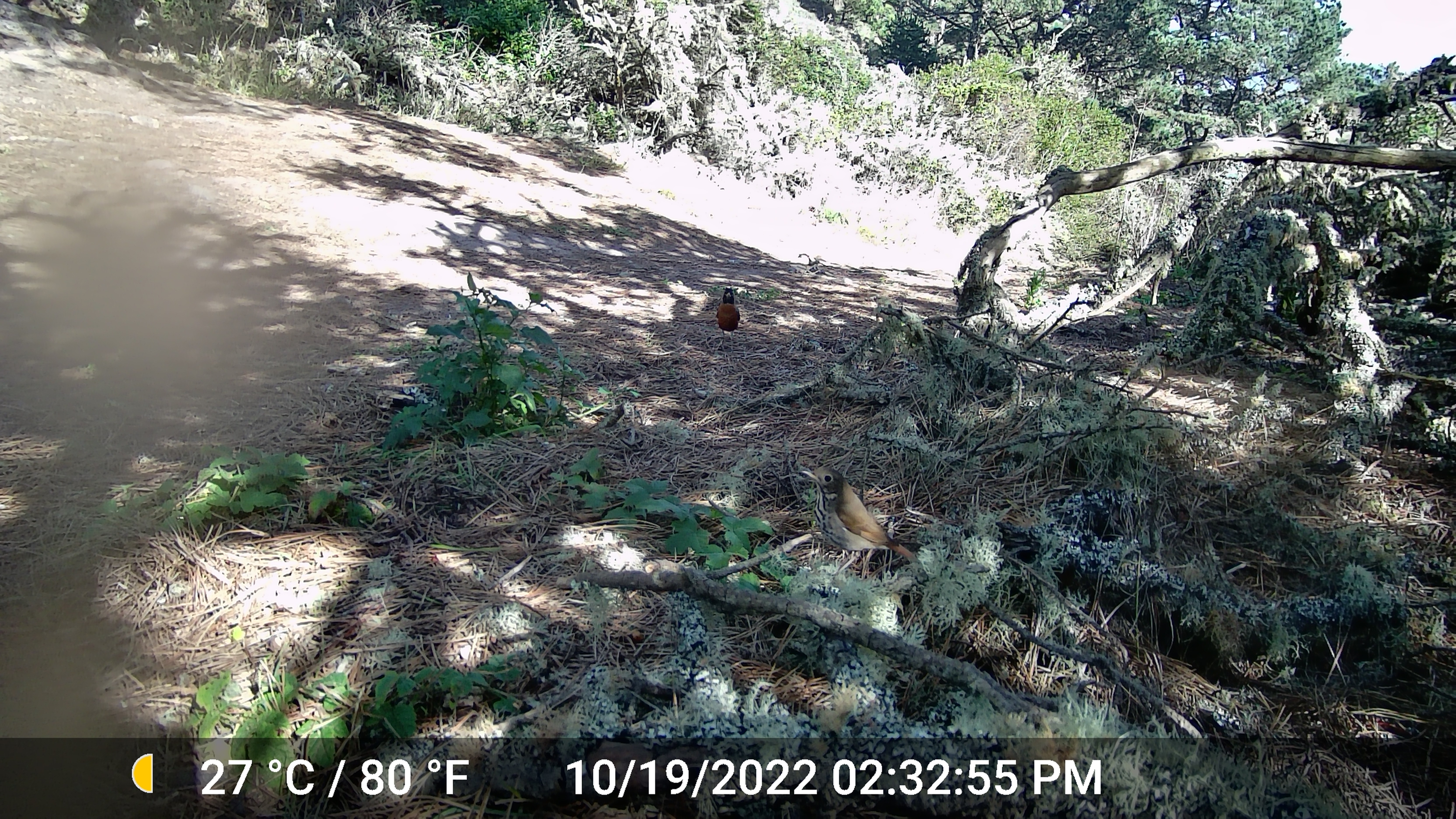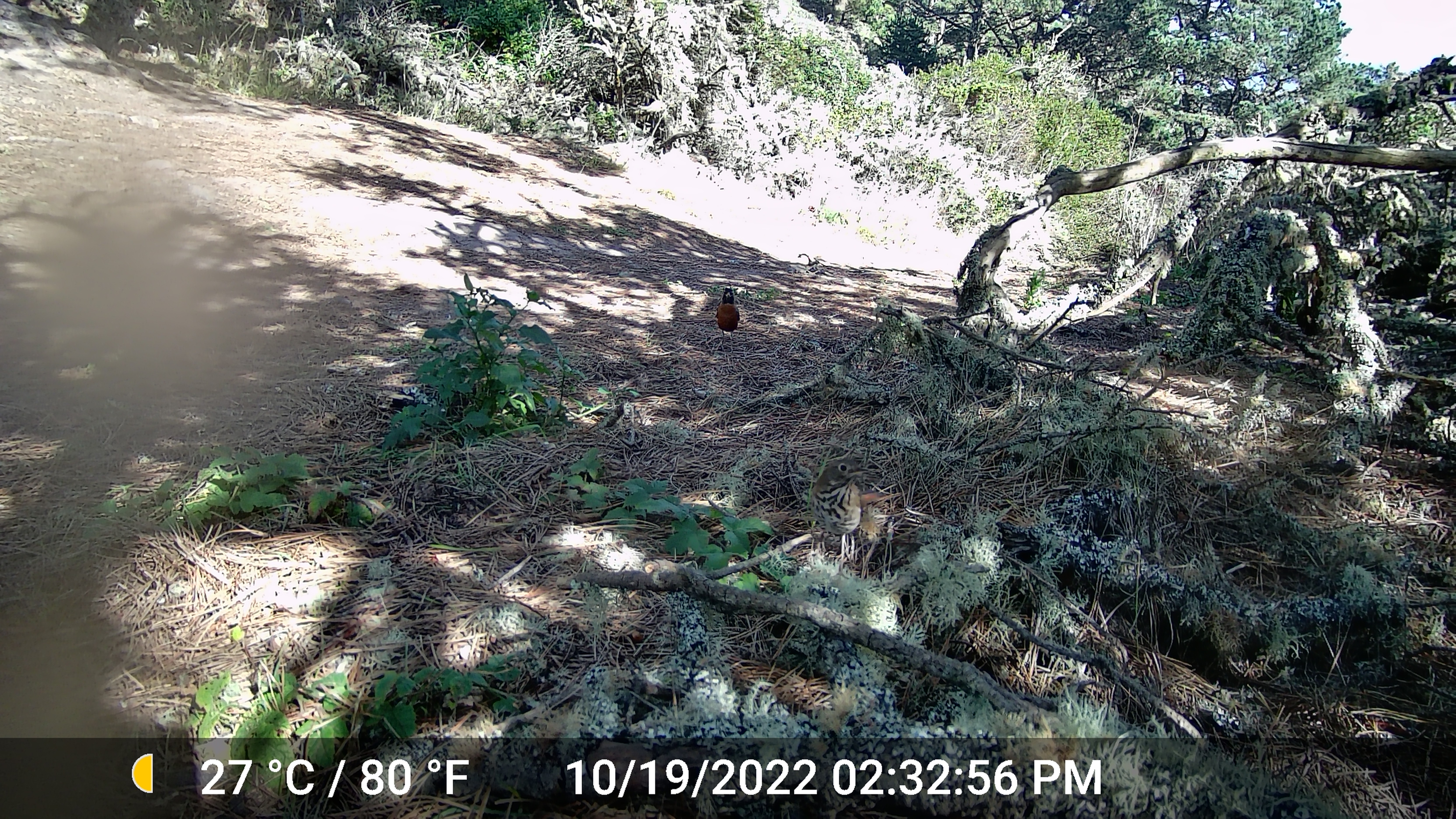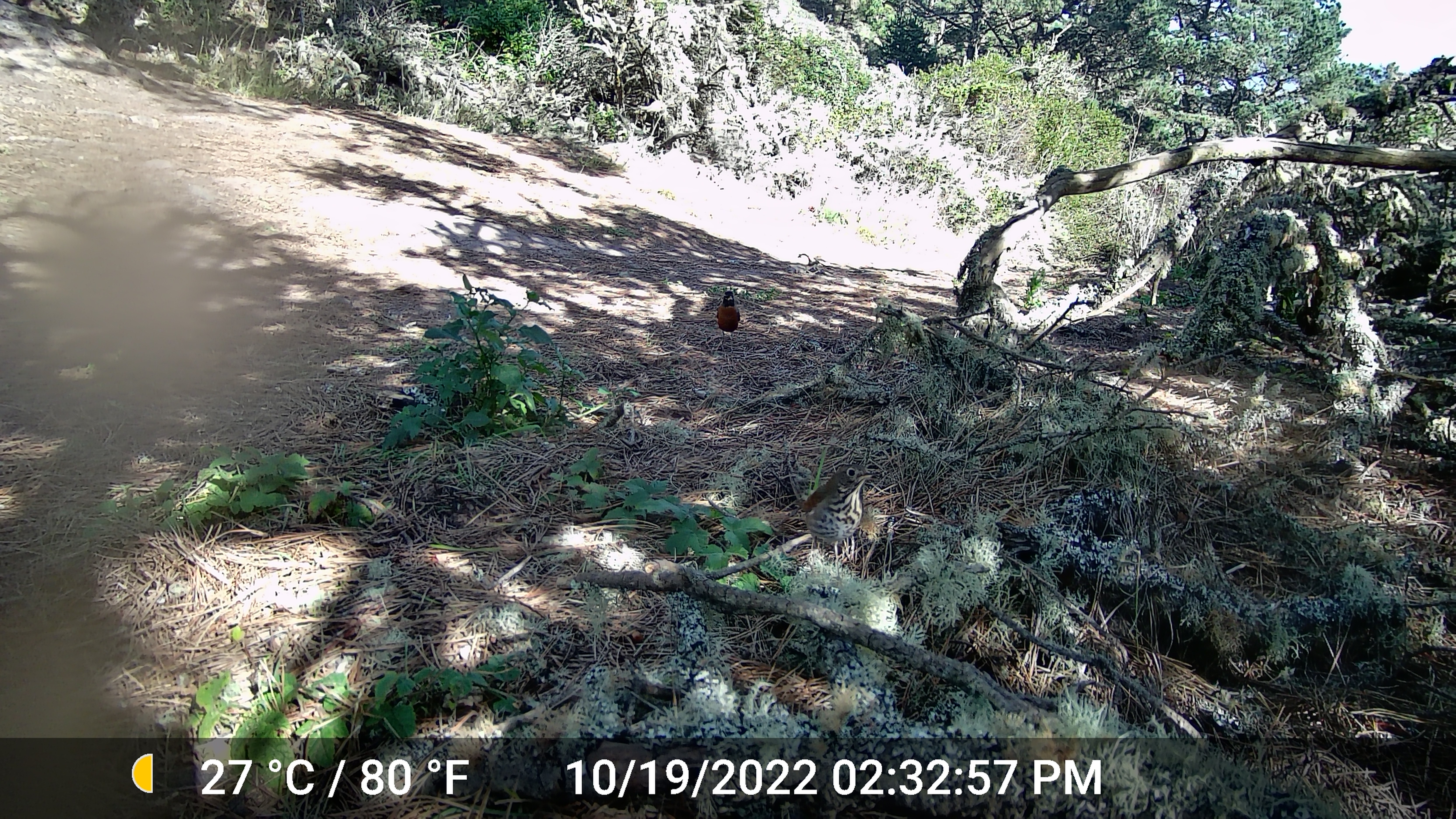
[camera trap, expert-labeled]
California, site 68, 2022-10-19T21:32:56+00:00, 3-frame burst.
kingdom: Animalia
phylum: Chordata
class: Aves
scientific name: Aves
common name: bird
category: unknown bird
Unknown bird (bird) (Aves).